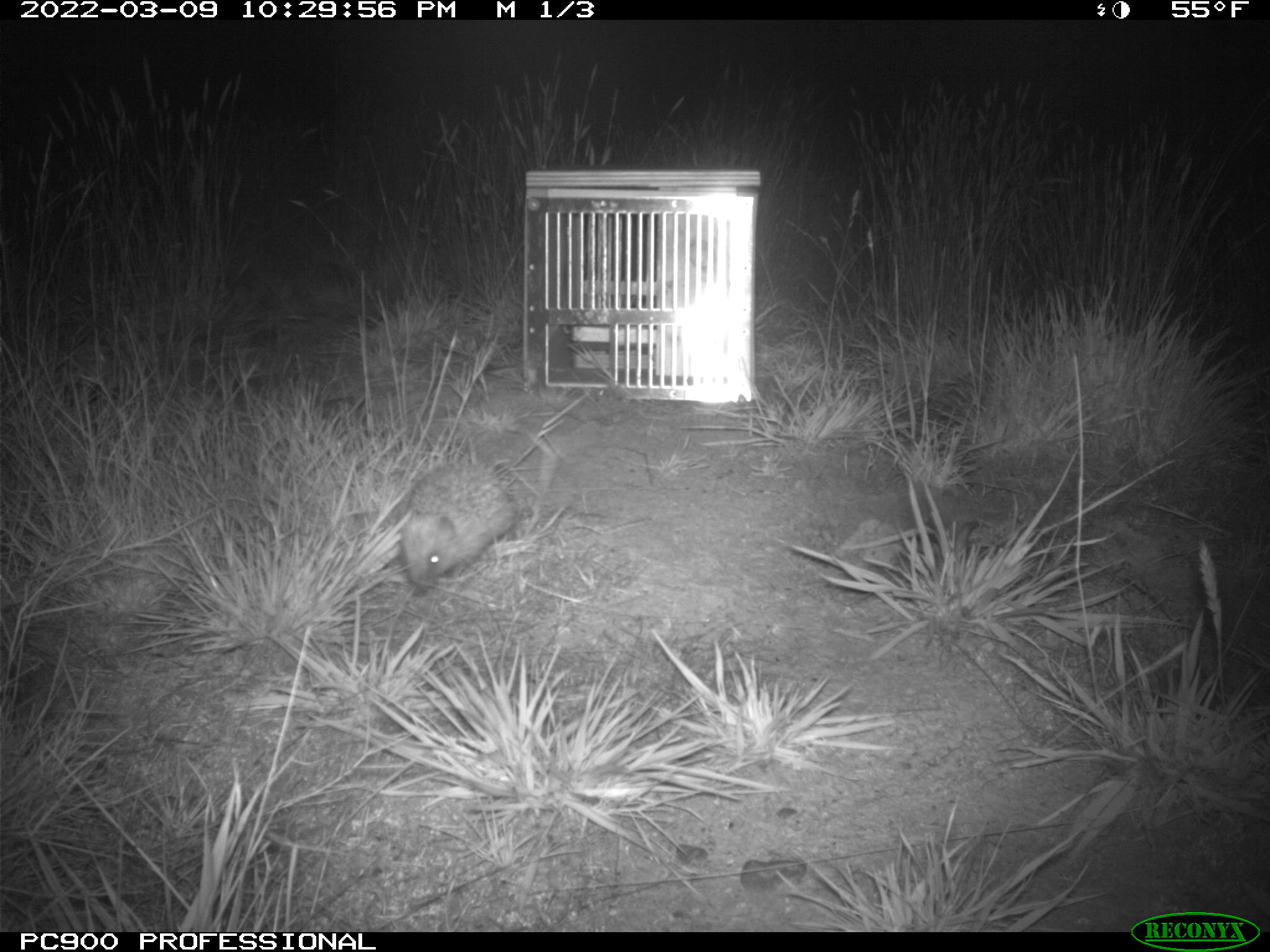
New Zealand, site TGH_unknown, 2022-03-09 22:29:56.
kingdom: Animalia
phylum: Chordata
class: Mammalia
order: Eulipotyphla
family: Erinaceidae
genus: Erinaceus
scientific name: Erinaceus europaeus europaeus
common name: european hedgehog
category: hedgehog